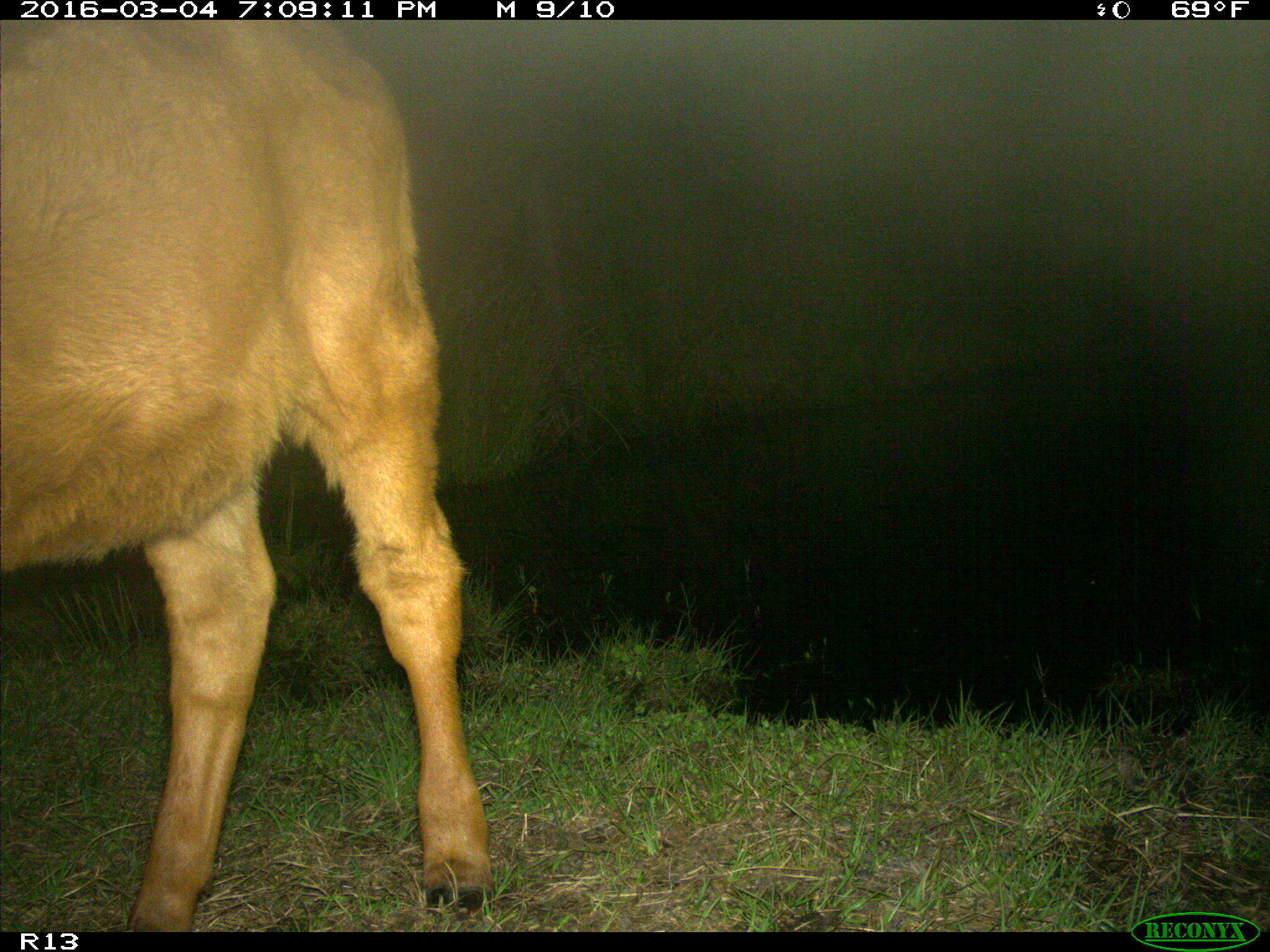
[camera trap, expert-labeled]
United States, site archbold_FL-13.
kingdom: Animalia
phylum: Chordata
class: Mammalia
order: Artiodactyla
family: Bovidae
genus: Bos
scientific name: Bos taurus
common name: domestic cow